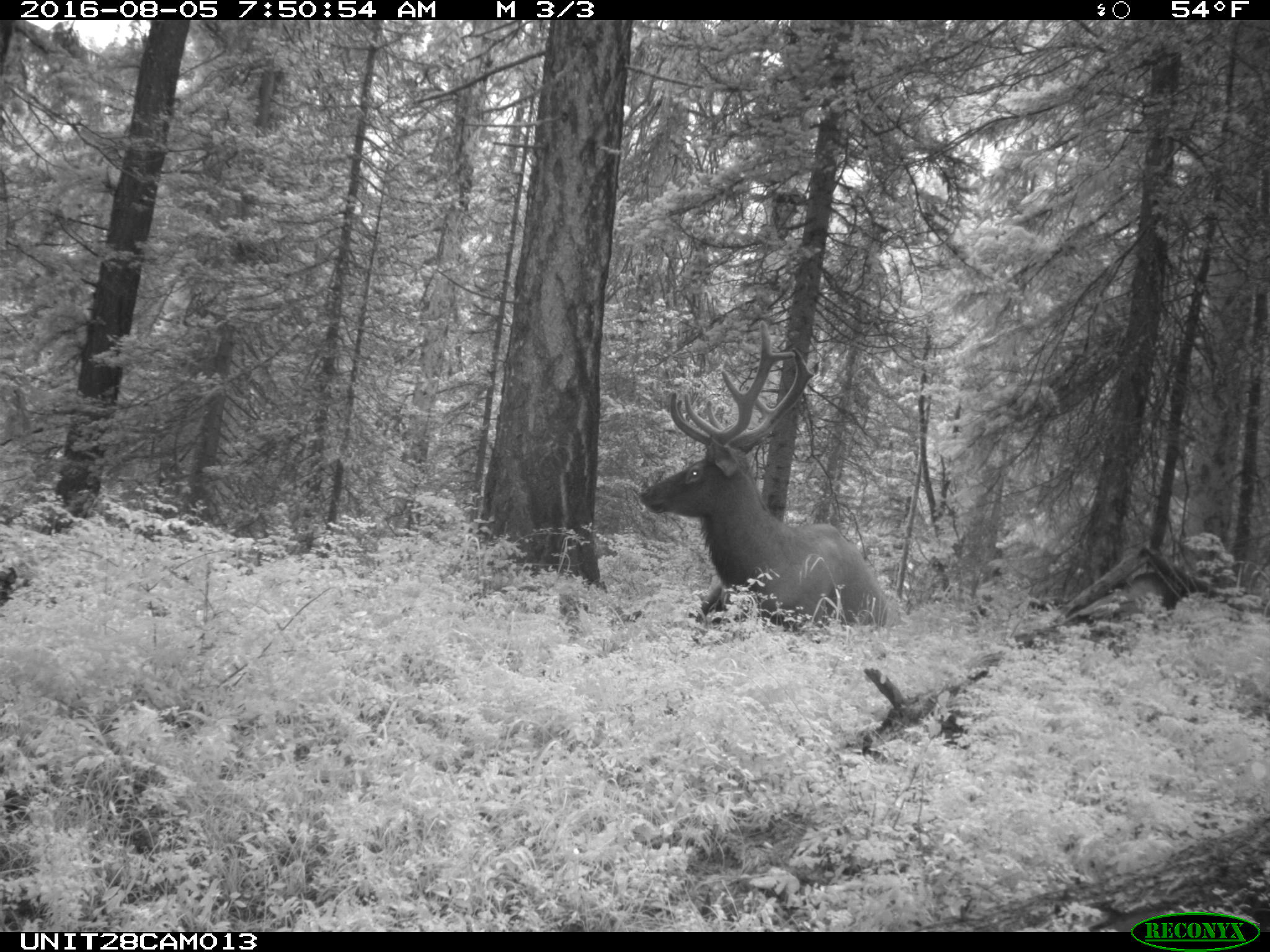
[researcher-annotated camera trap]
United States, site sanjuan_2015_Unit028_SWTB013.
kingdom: Animalia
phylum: Chordata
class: Mammalia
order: Artiodactyla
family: Cervidae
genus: Cervus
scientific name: Cervus elaphus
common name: red deer